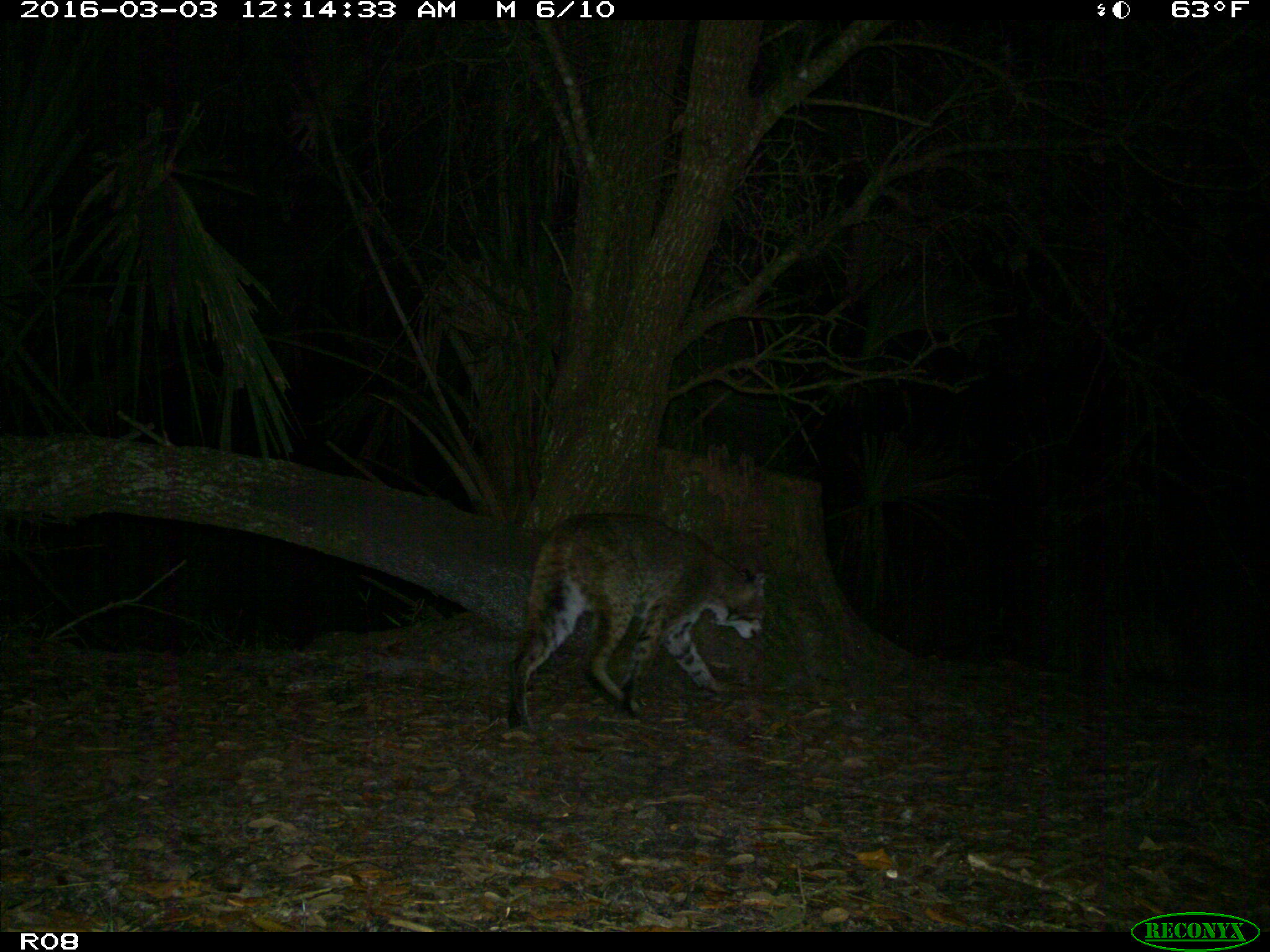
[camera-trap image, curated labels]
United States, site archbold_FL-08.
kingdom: Animalia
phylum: Chordata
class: Mammalia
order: Carnivora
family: Felidae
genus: Lynx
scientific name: Lynx rufus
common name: bobcat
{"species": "Lynx rufus (bobcat)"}